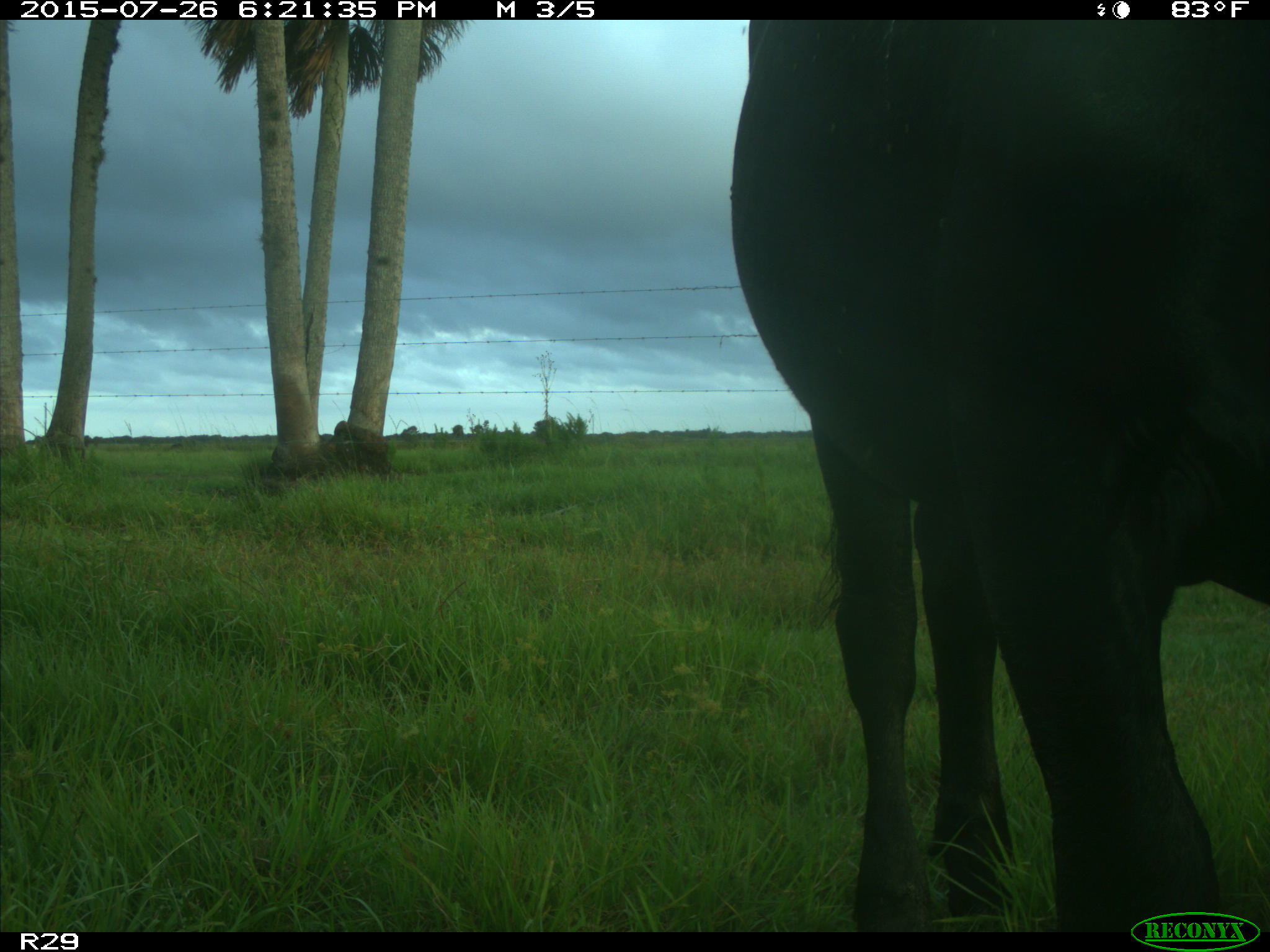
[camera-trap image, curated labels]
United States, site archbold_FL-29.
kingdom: Animalia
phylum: Chordata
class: Mammalia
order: Artiodactyla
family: Bovidae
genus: Bos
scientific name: Bos taurus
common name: domestic cow